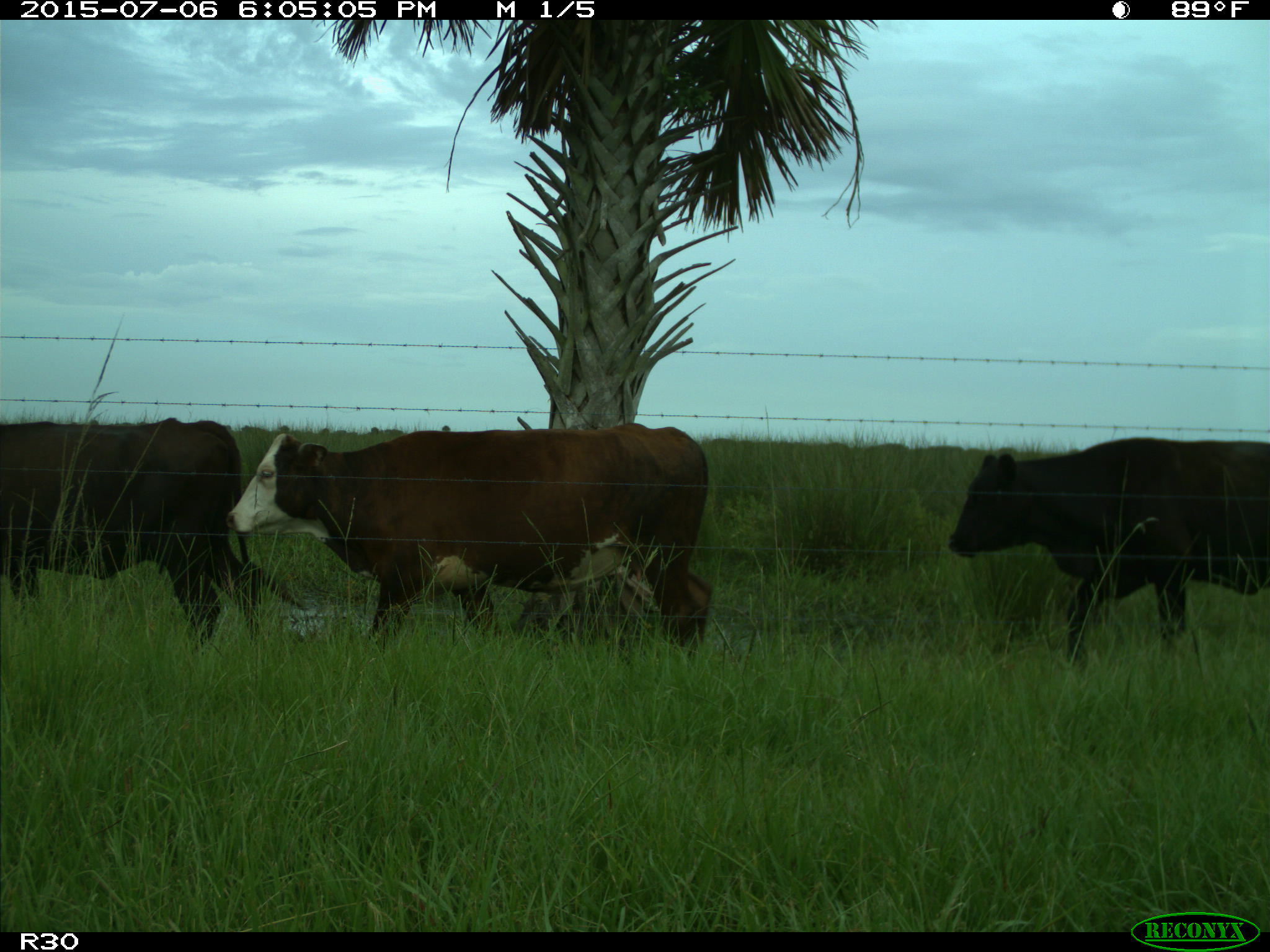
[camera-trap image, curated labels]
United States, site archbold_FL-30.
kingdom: Animalia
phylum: Chordata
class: Mammalia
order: Artiodactyla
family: Bovidae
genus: Bos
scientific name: Bos taurus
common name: domestic cow